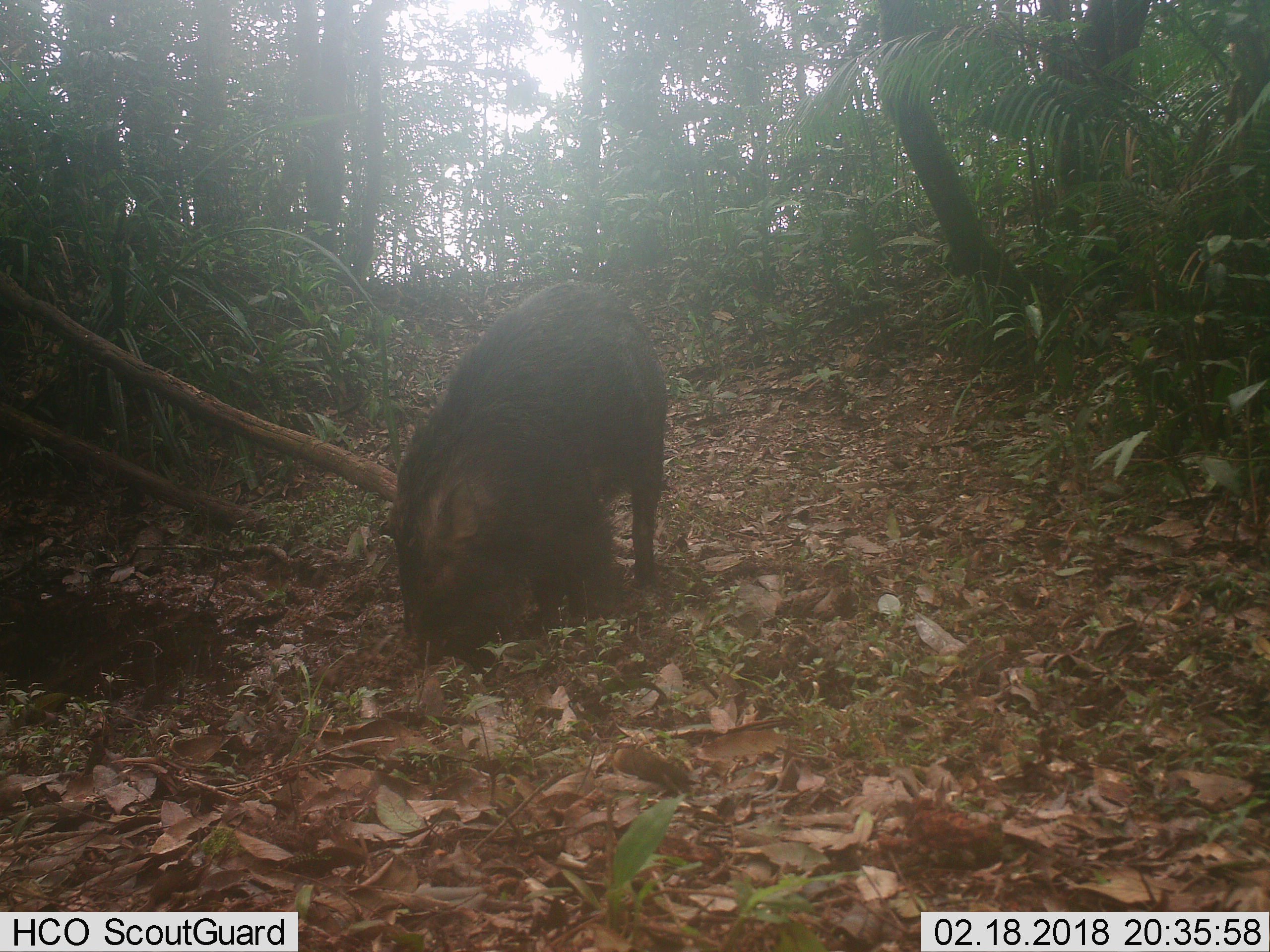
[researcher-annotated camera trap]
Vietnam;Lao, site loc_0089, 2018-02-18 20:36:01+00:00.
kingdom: Animalia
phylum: Chordata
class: Mammalia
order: Artiodactyla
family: Suidae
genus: Sus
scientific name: Sus scrofa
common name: eurasian wild pig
Eurasian wild pig (Sus scrofa). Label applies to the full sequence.